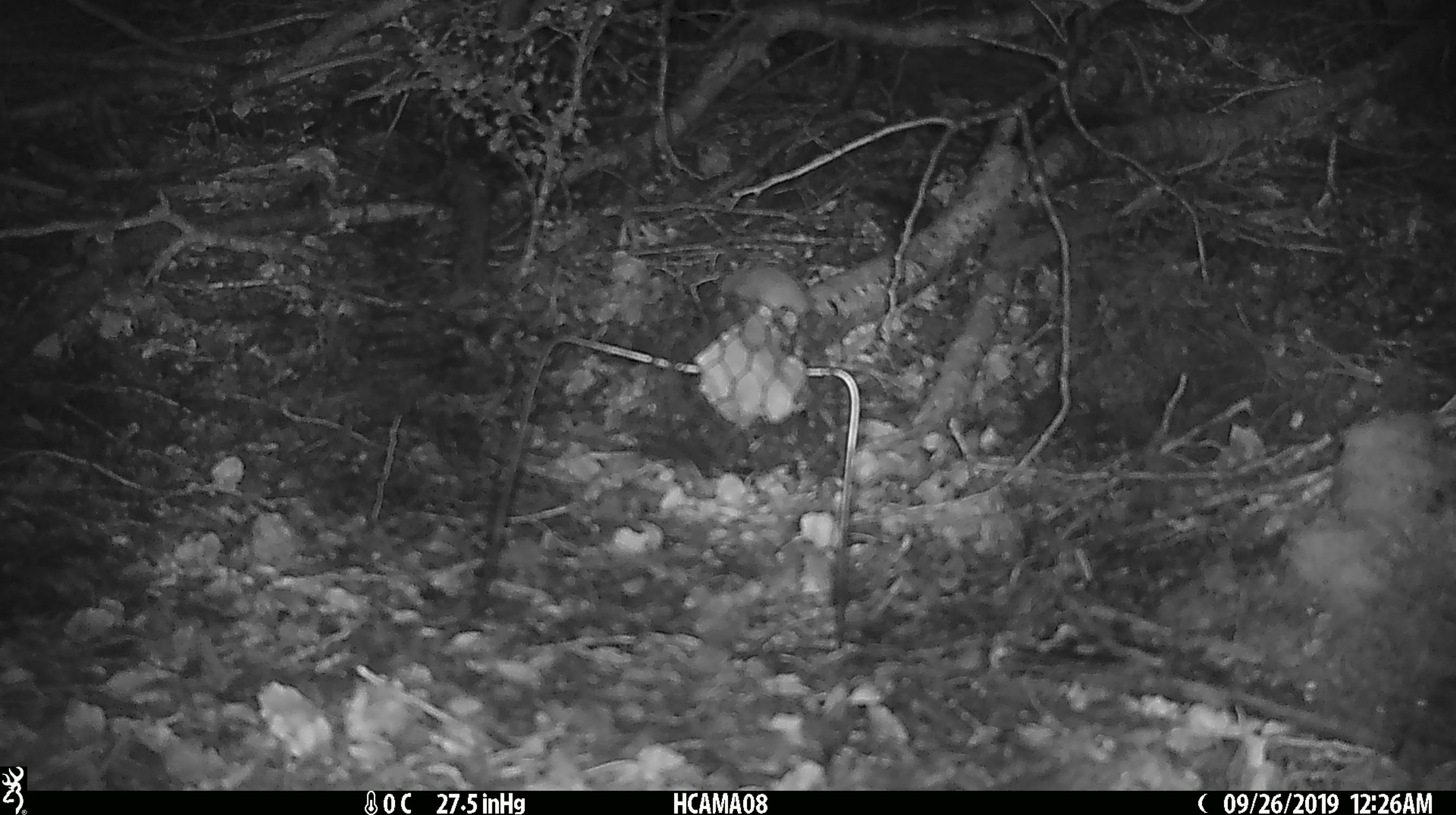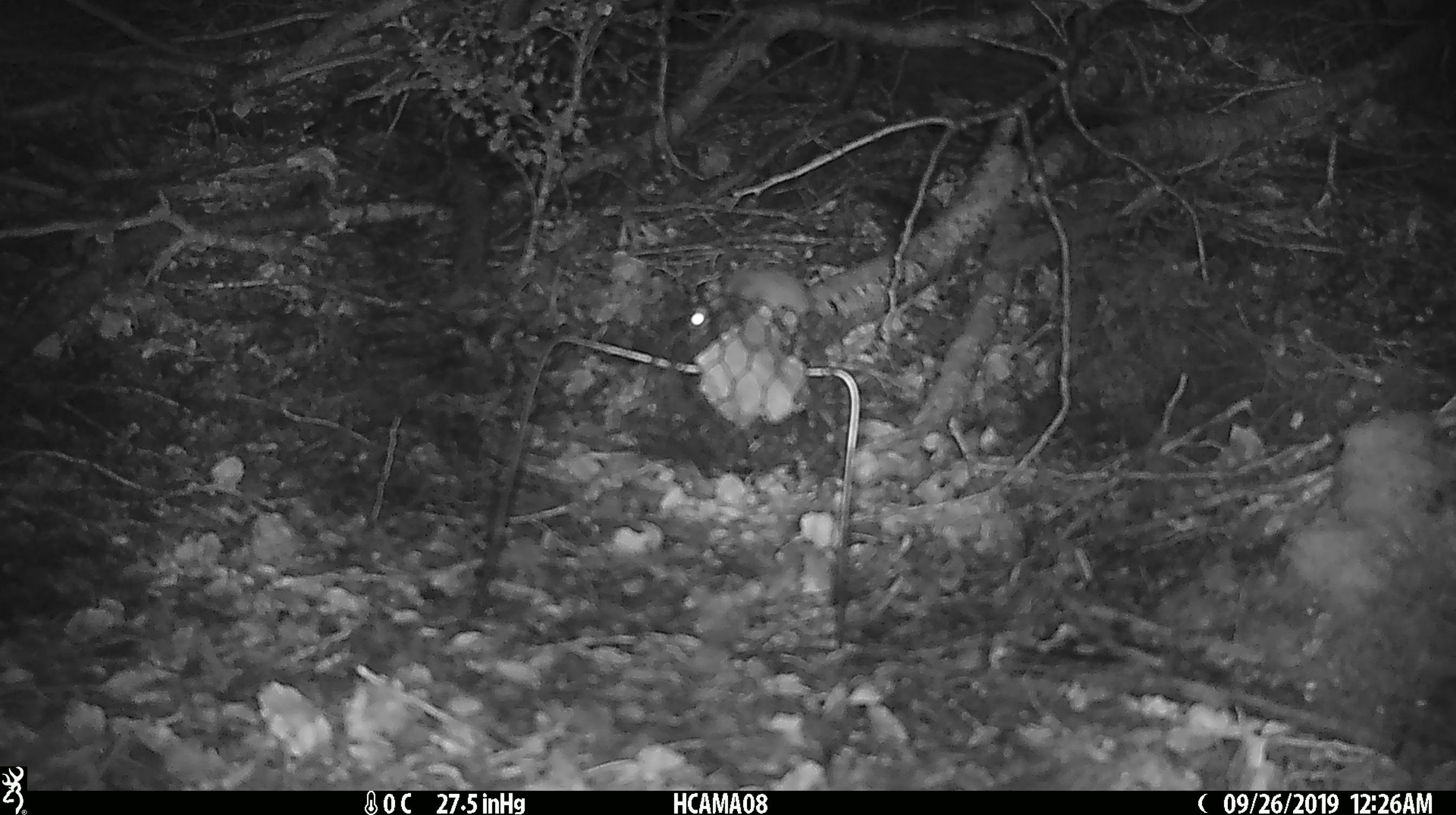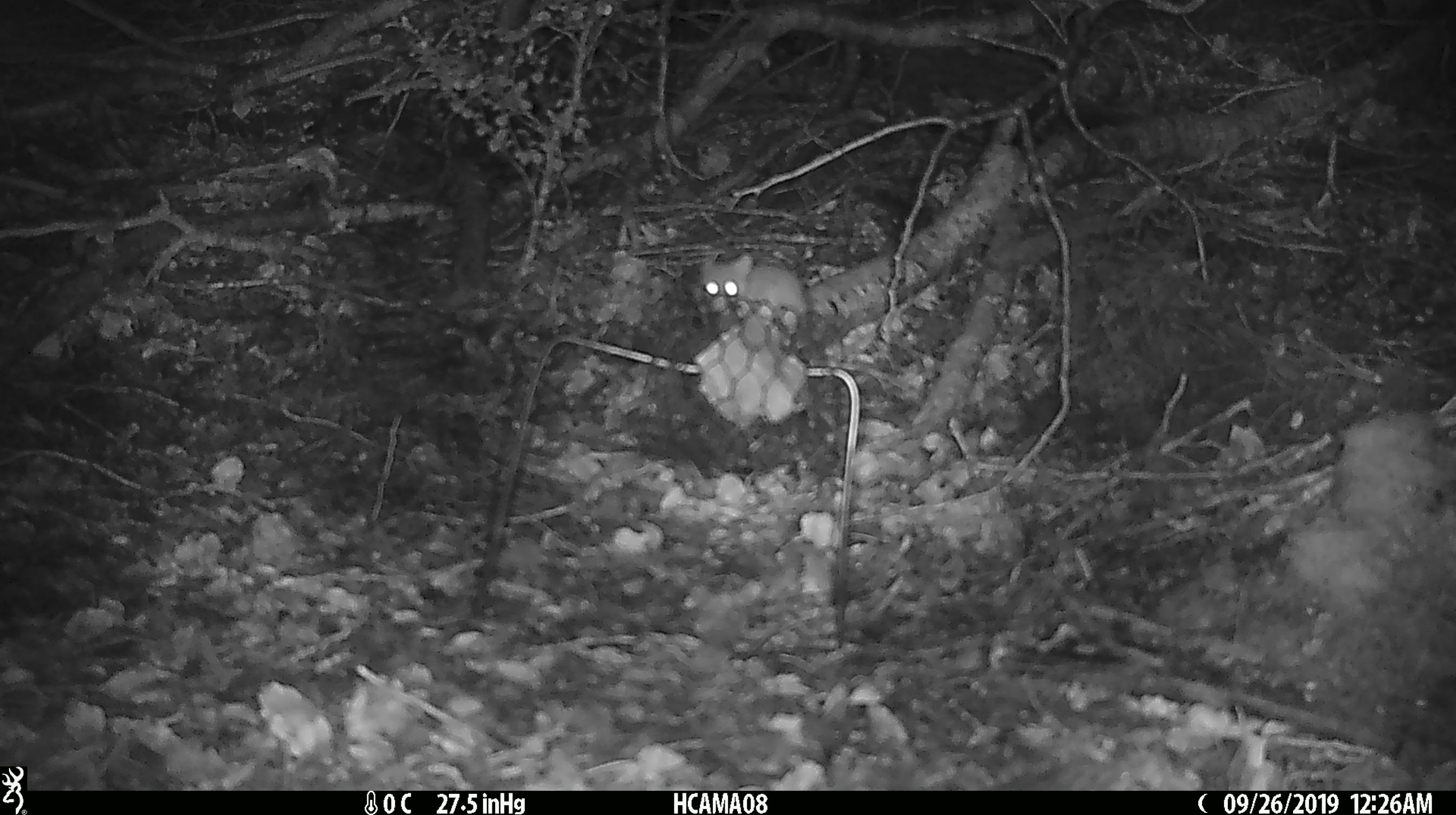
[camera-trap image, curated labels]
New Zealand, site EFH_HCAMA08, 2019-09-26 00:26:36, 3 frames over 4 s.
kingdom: Animalia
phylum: Chordata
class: Mammalia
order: Rodentia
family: Muridae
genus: Mus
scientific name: Mus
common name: mouse